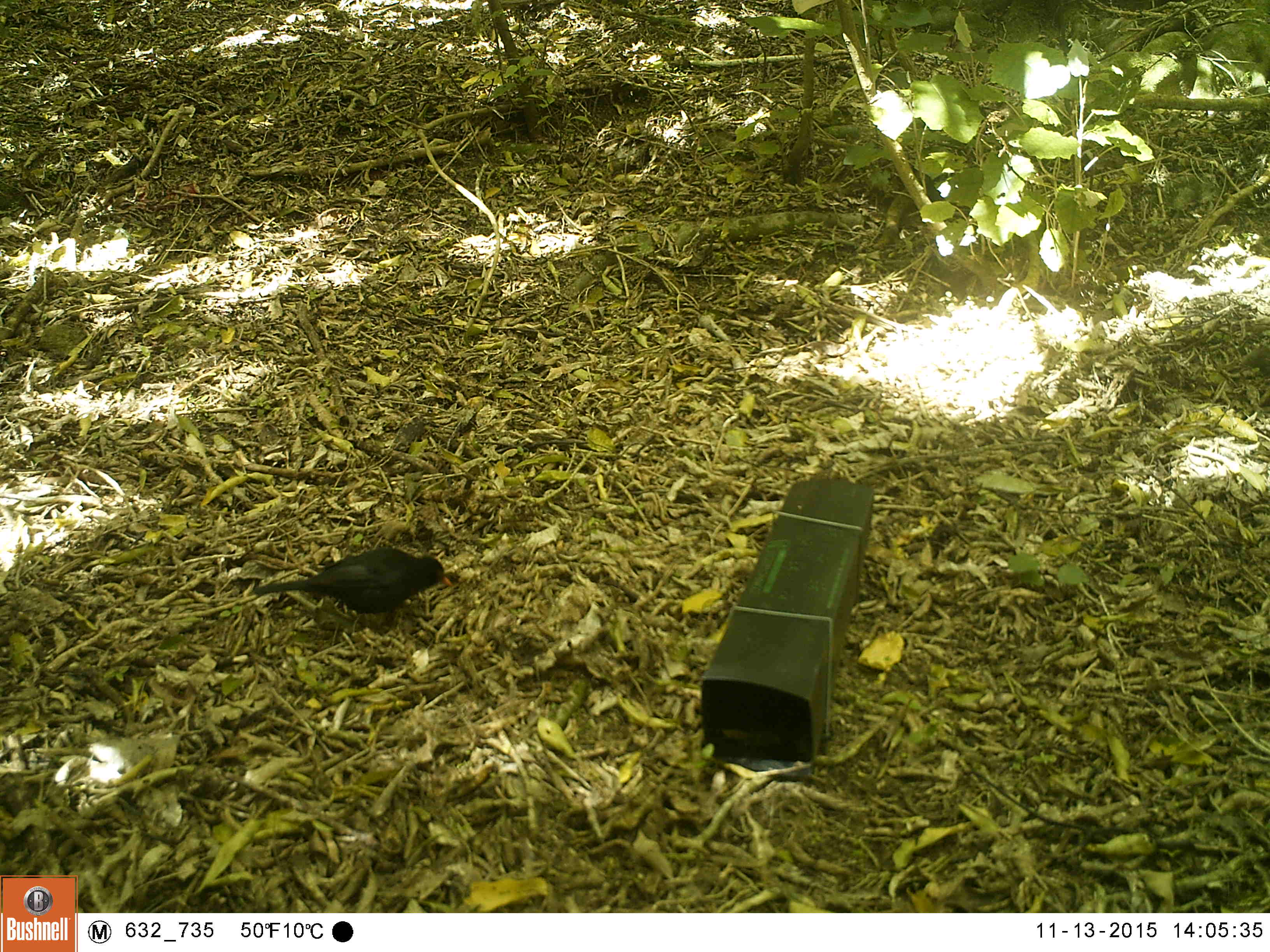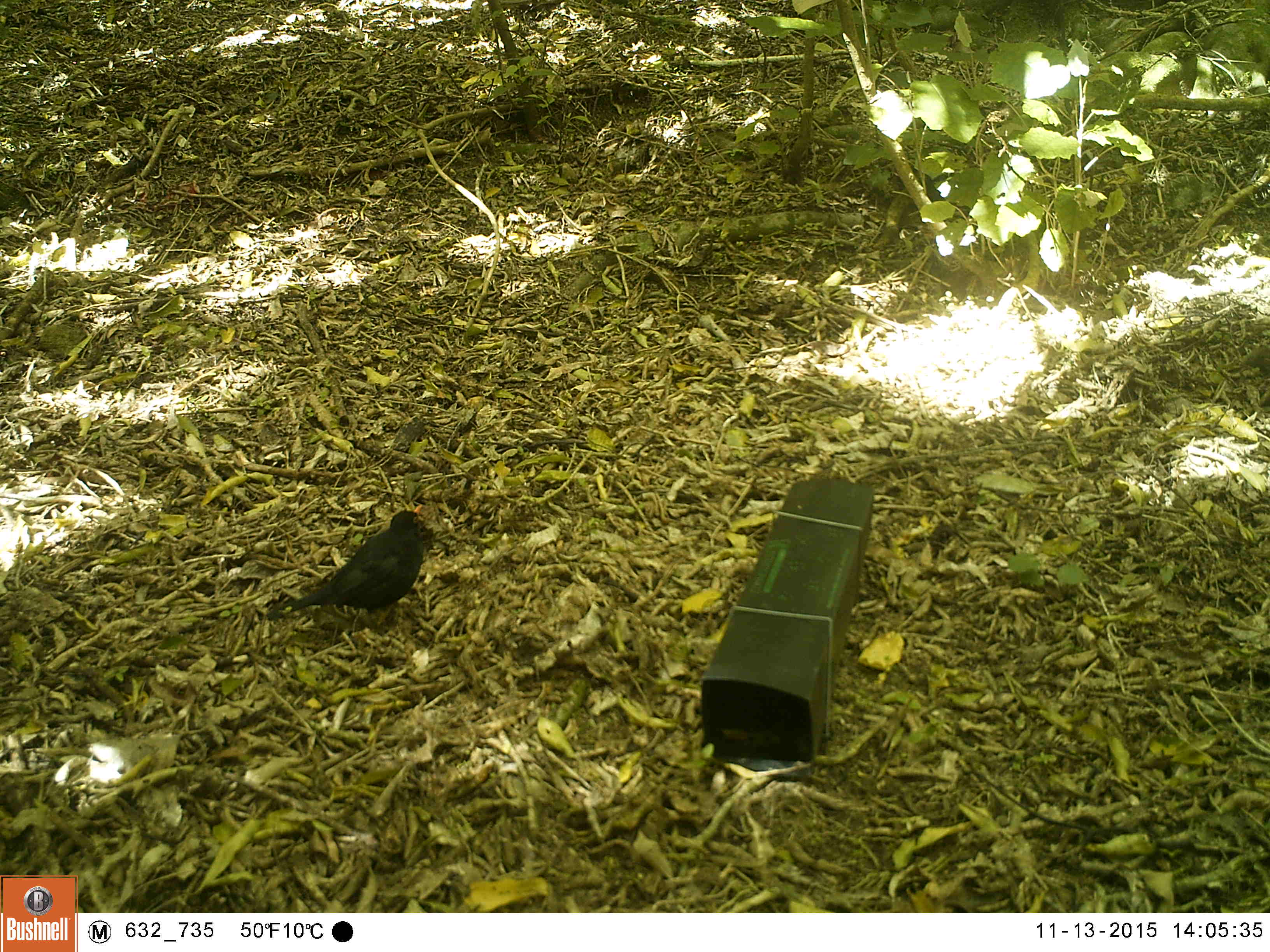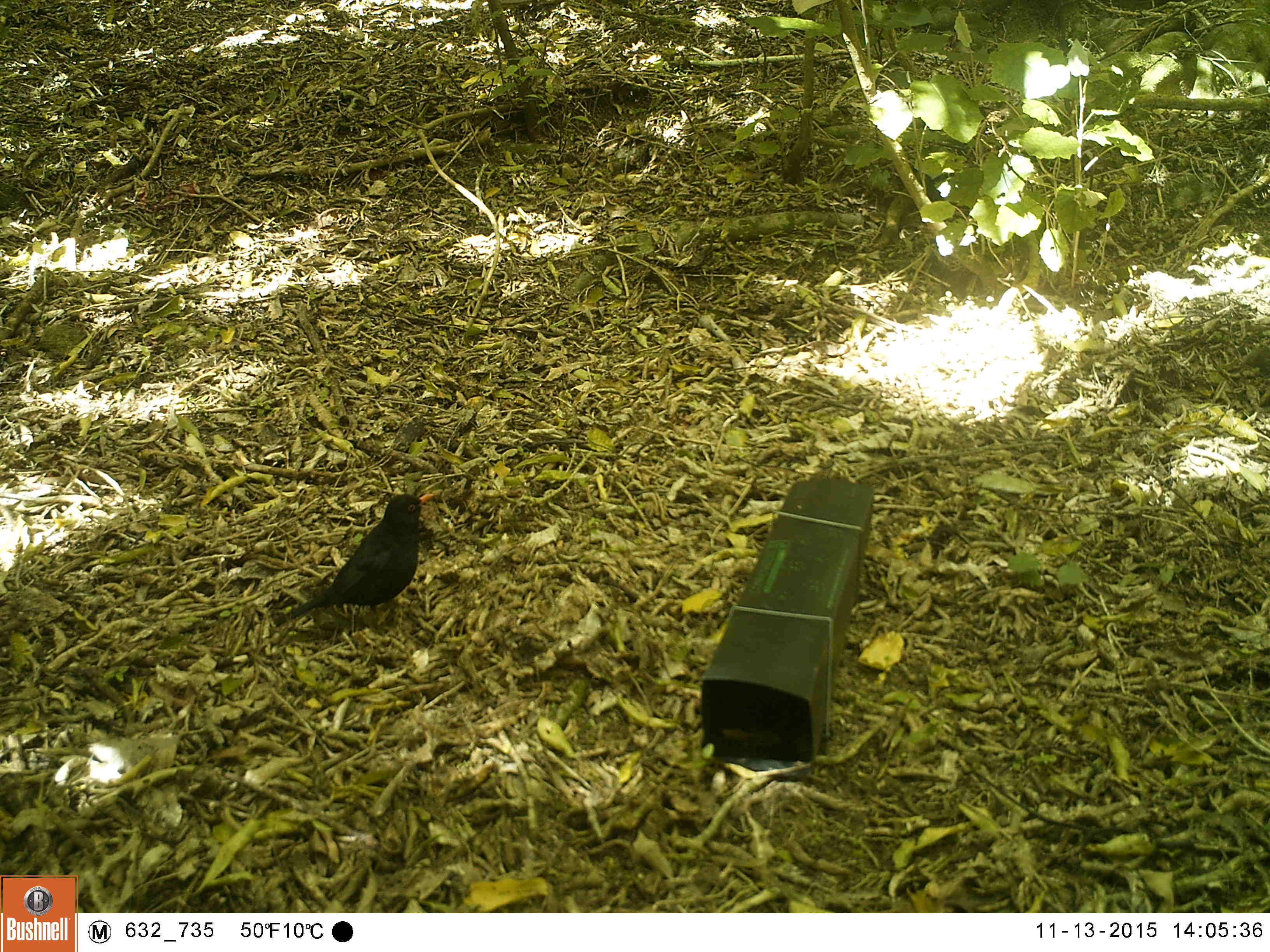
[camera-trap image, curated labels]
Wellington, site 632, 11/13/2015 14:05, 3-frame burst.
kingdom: Animalia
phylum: Chordata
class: Aves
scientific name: Aves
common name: bird